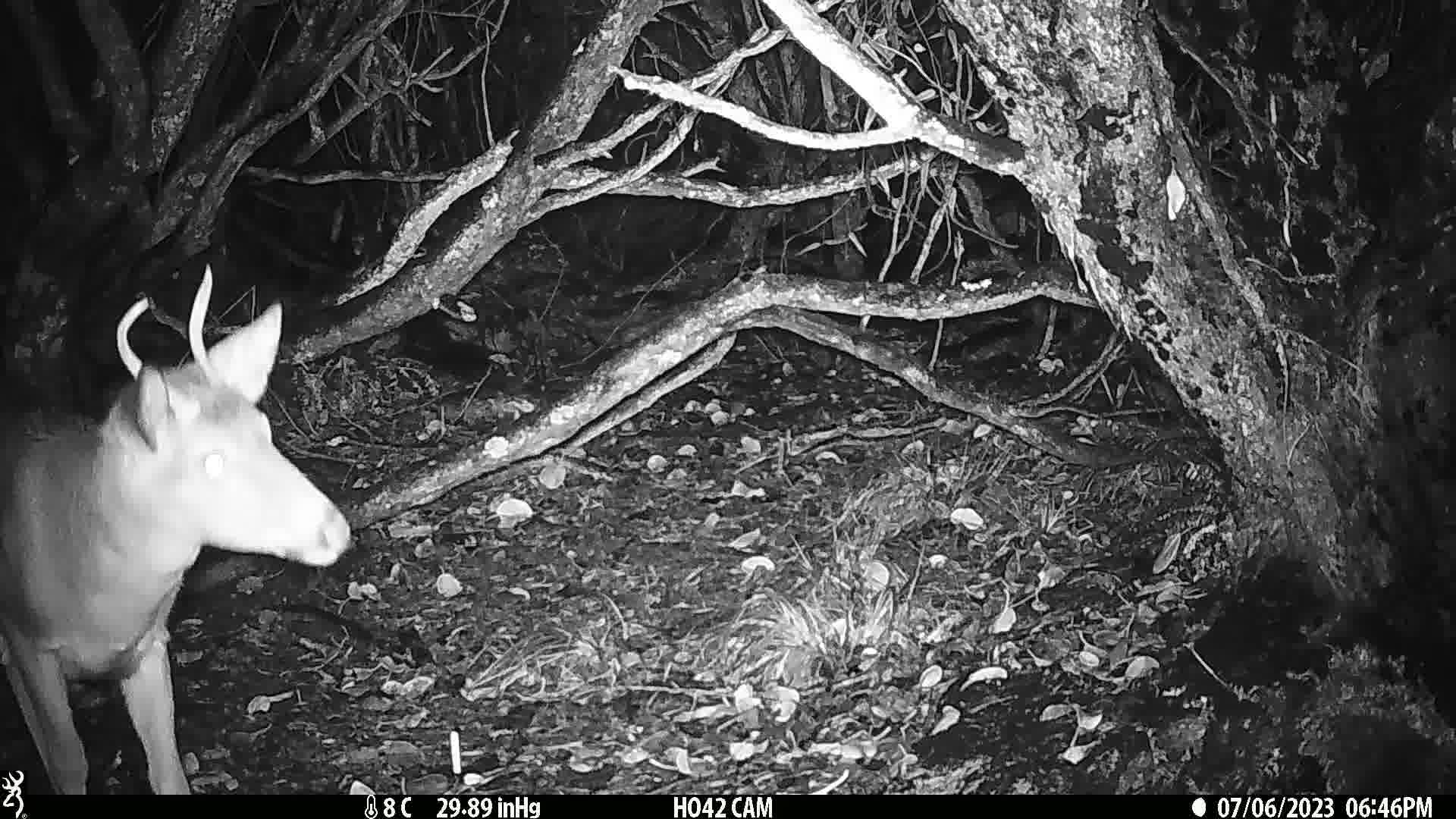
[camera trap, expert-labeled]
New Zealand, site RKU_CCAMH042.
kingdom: Animalia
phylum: Chordata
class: Mammalia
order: Artiodactyla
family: Cervidae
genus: Odocoileus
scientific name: Odocoileus virginianus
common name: white-tailed deer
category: white tailed deer